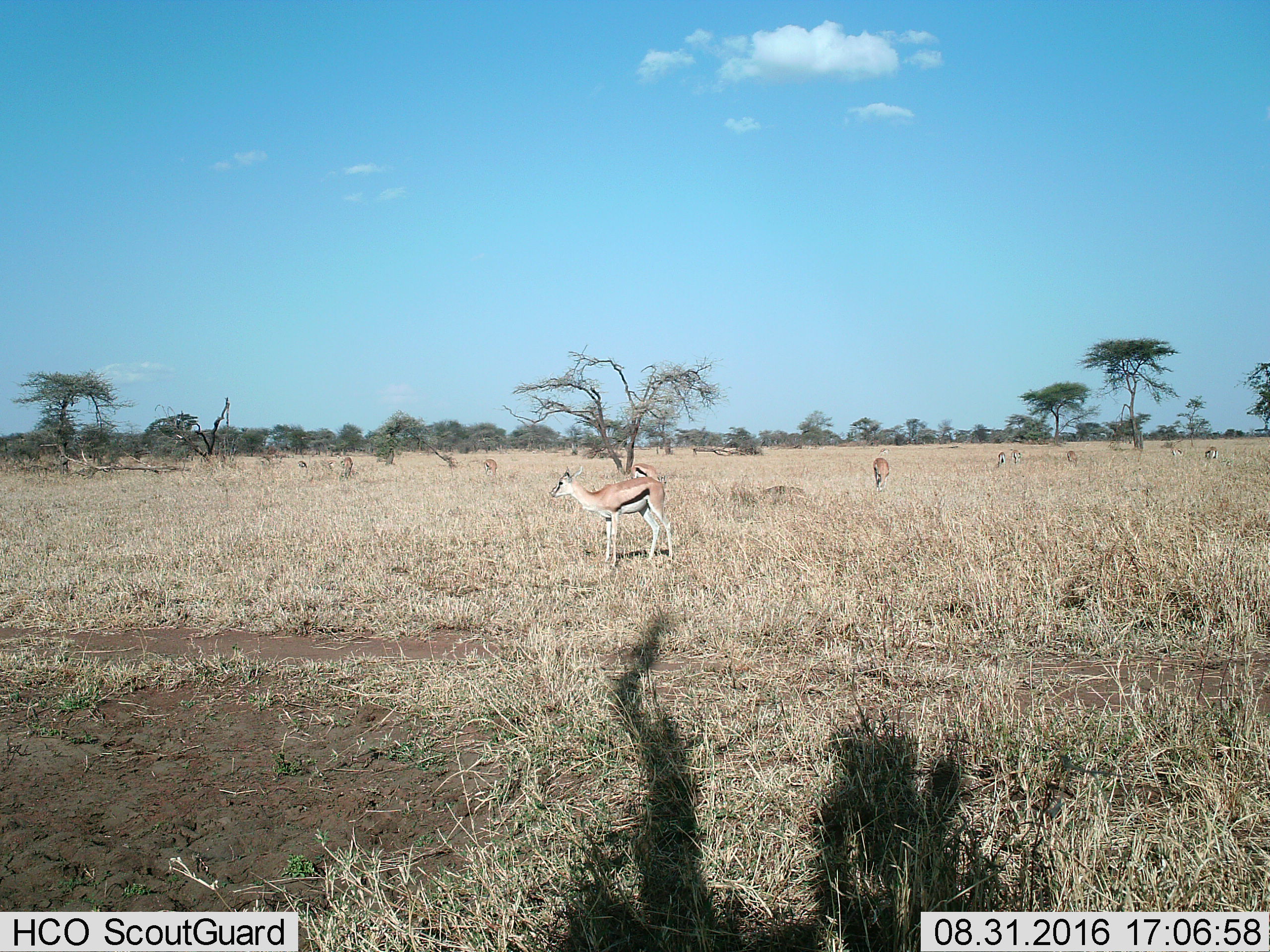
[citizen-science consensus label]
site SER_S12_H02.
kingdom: Animalia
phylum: Chordata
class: Mammalia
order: Artiodactyla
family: Bovidae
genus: Eudorcas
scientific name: Eudorcas thomsonii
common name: thomson's gazelle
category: gazellethomsons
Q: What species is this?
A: Gazellethomsons (thomson's gazelle) (Eudorcas thomsonii).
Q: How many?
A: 11-50.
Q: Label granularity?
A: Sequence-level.